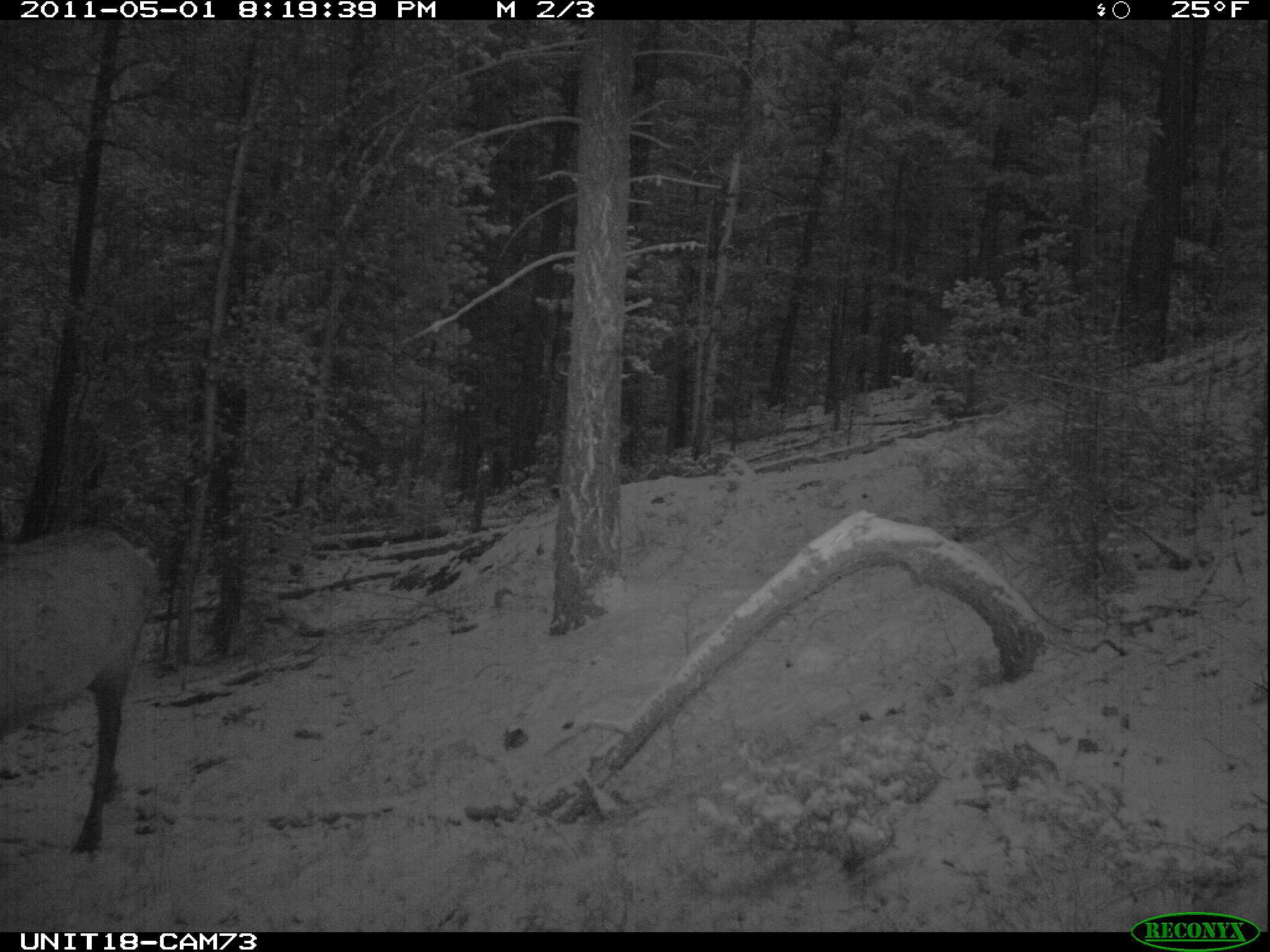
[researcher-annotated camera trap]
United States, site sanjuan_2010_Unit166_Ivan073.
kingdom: Animalia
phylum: Chordata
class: Mammalia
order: Artiodactyla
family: Cervidae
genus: Cervus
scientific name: Cervus elaphus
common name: red deer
Cervus elaphus (red deer).